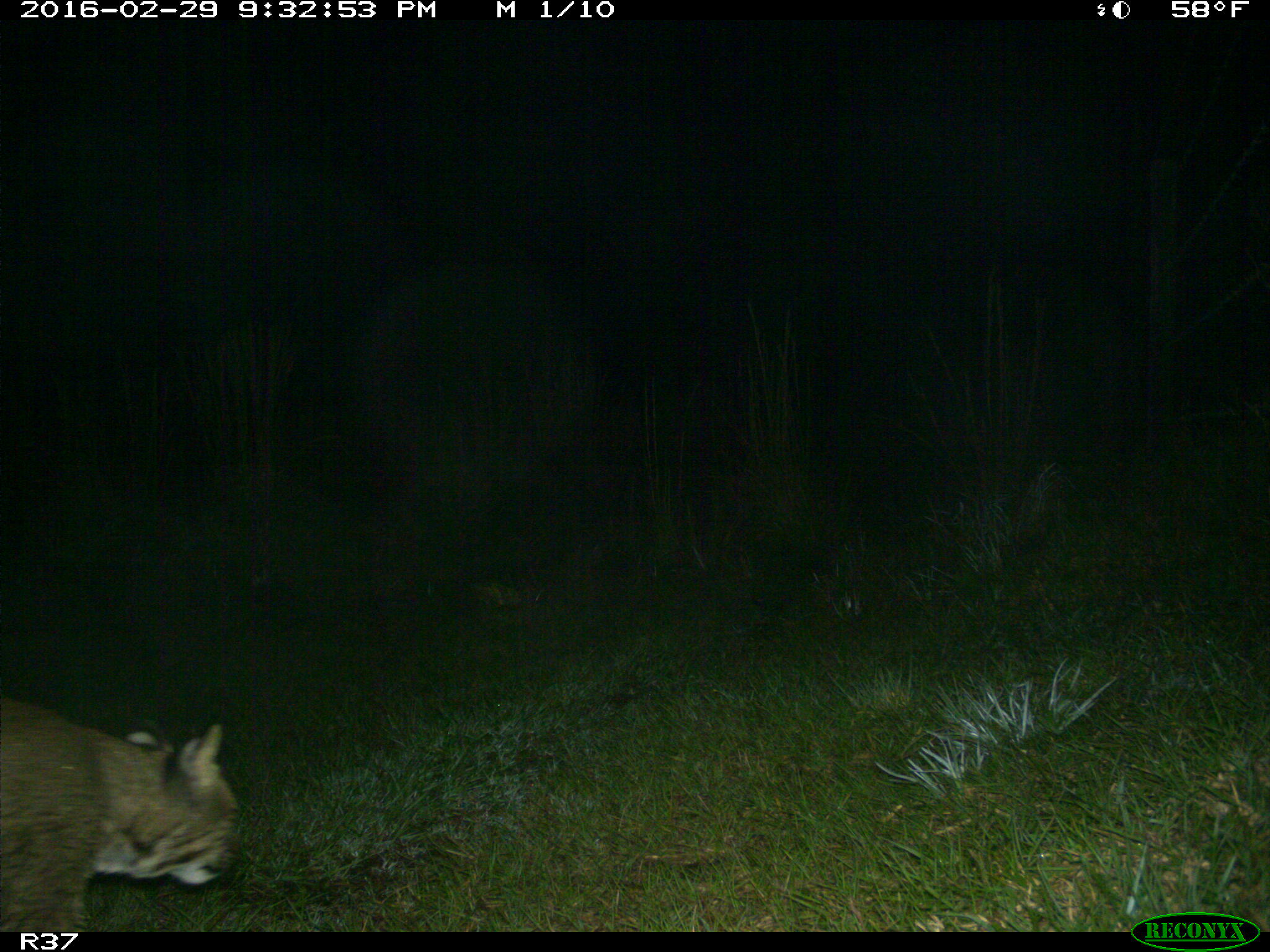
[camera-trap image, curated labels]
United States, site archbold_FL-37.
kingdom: Animalia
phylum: Chordata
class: Mammalia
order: Carnivora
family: Felidae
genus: Lynx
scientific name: Lynx rufus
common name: bobcat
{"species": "Lynx rufus (bobcat)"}